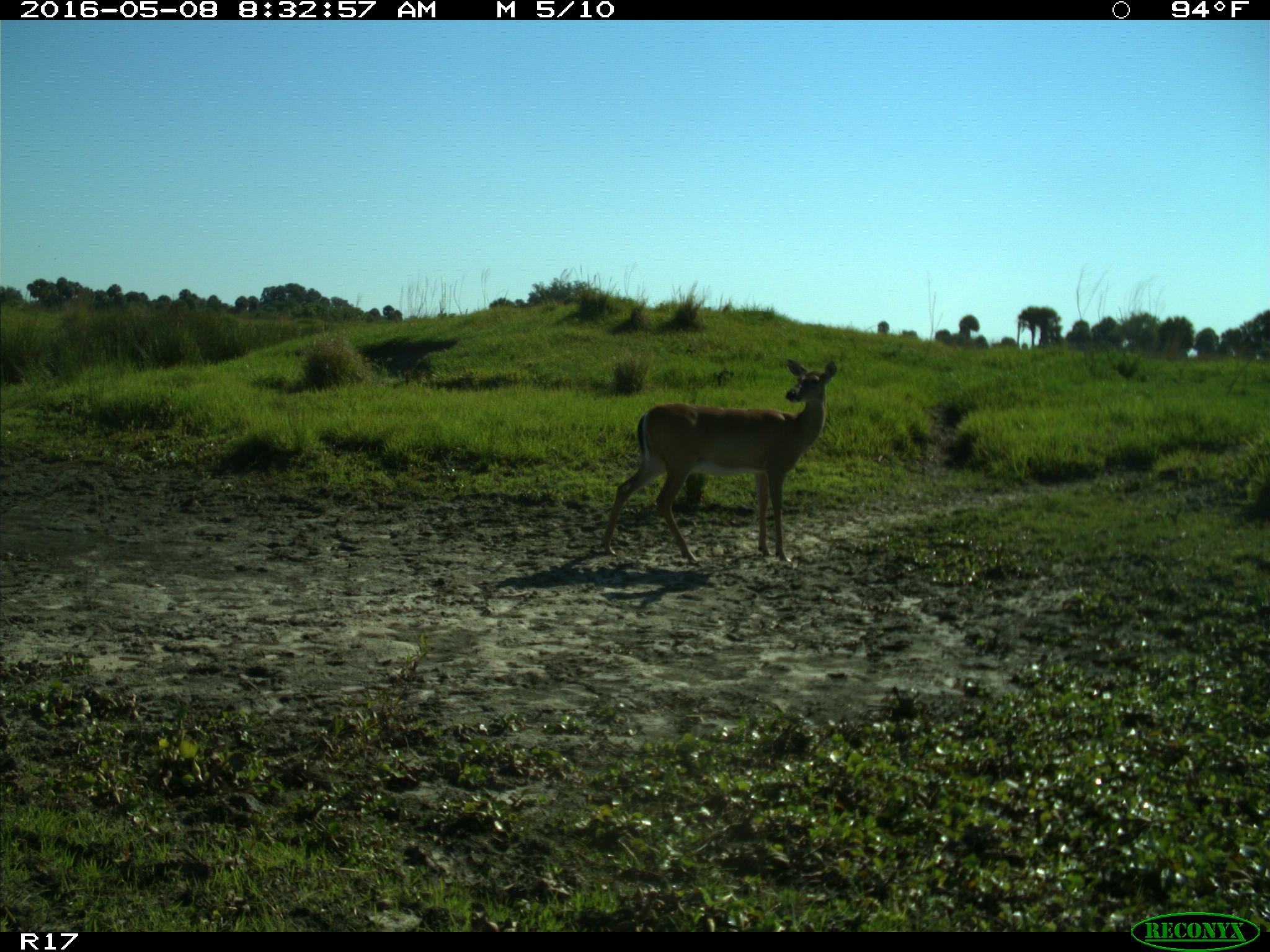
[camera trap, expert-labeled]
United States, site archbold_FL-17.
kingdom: Animalia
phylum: Chordata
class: Mammalia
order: Artiodactyla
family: Cervidae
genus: Odocoileus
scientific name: Odocoileus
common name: deer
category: unidentified deer